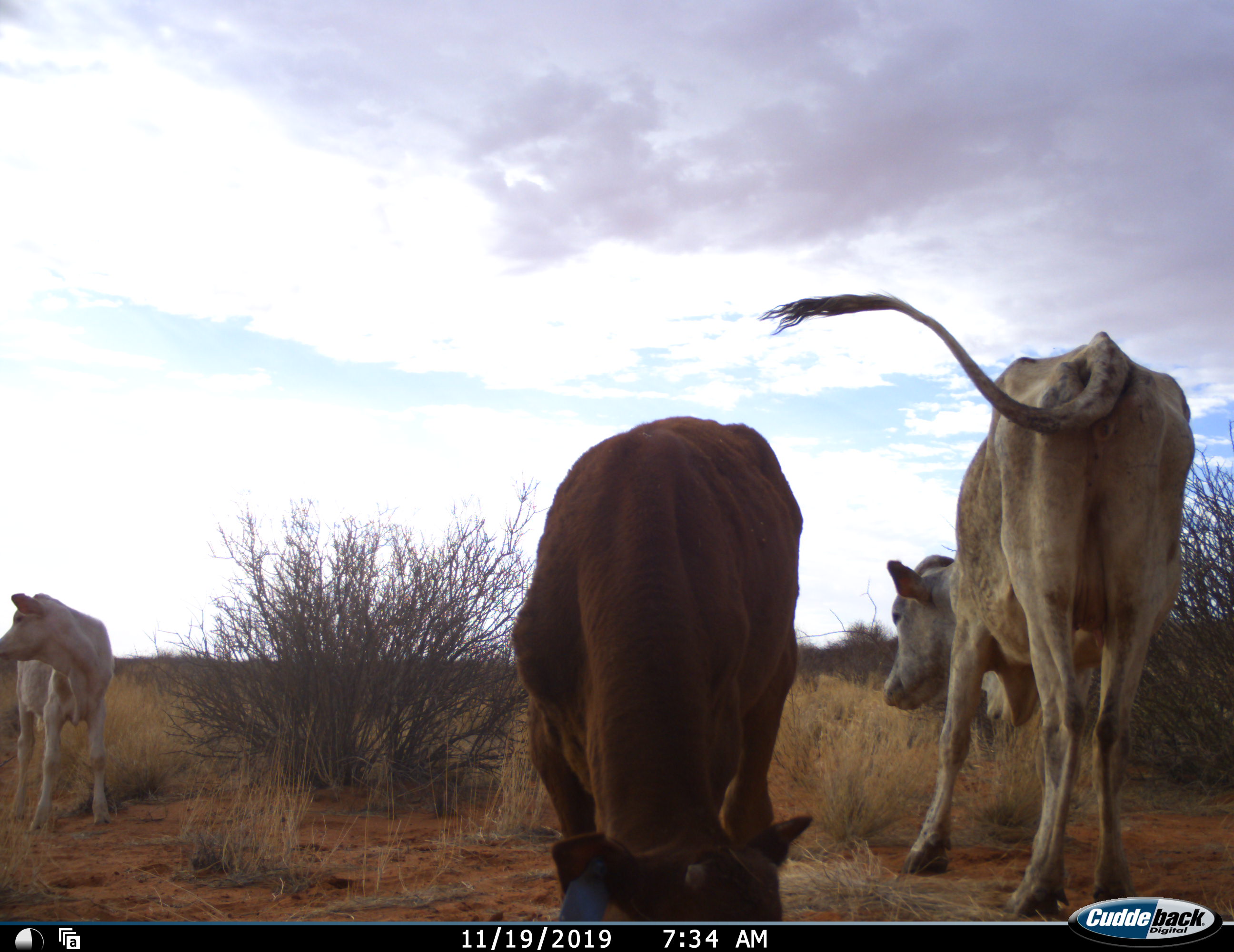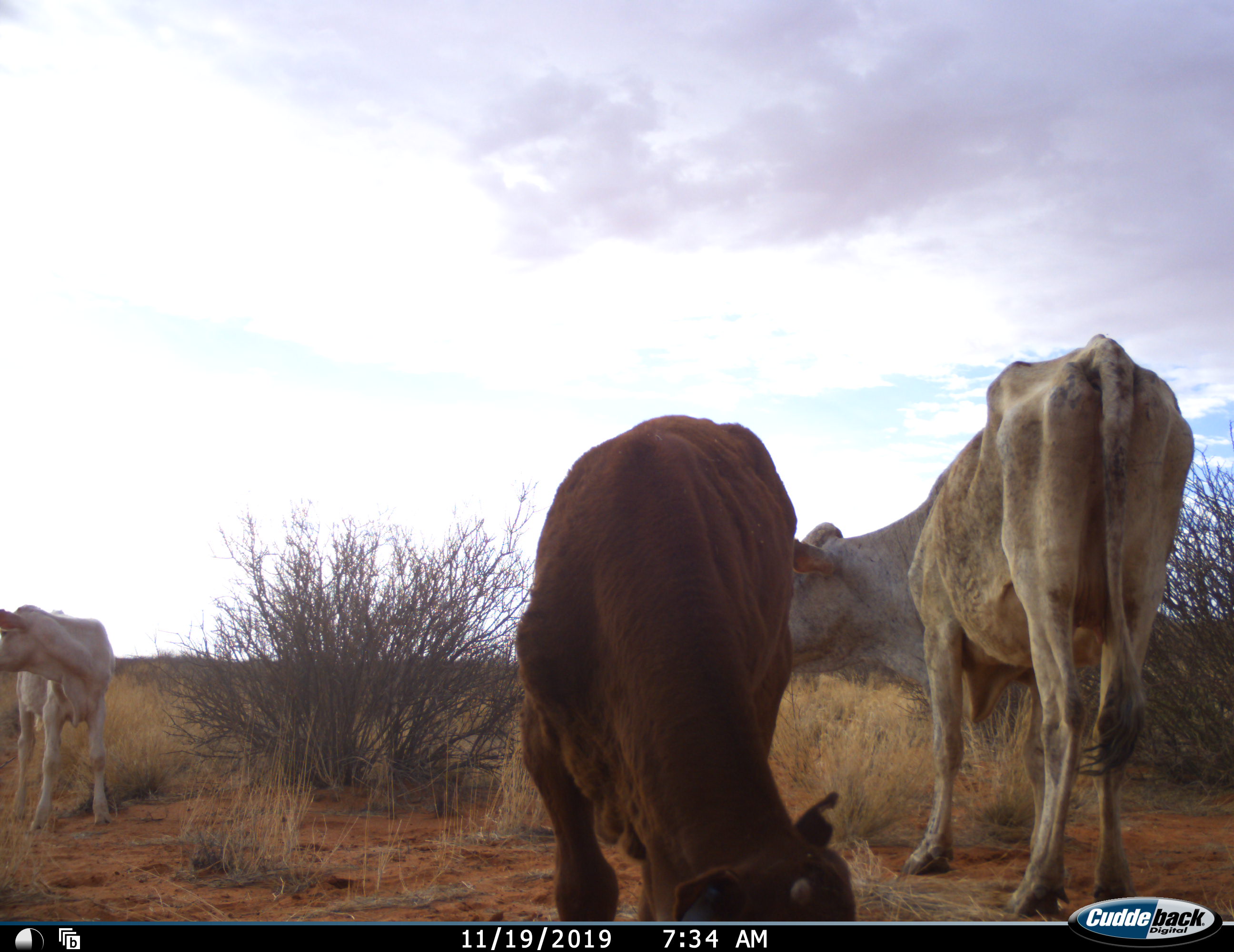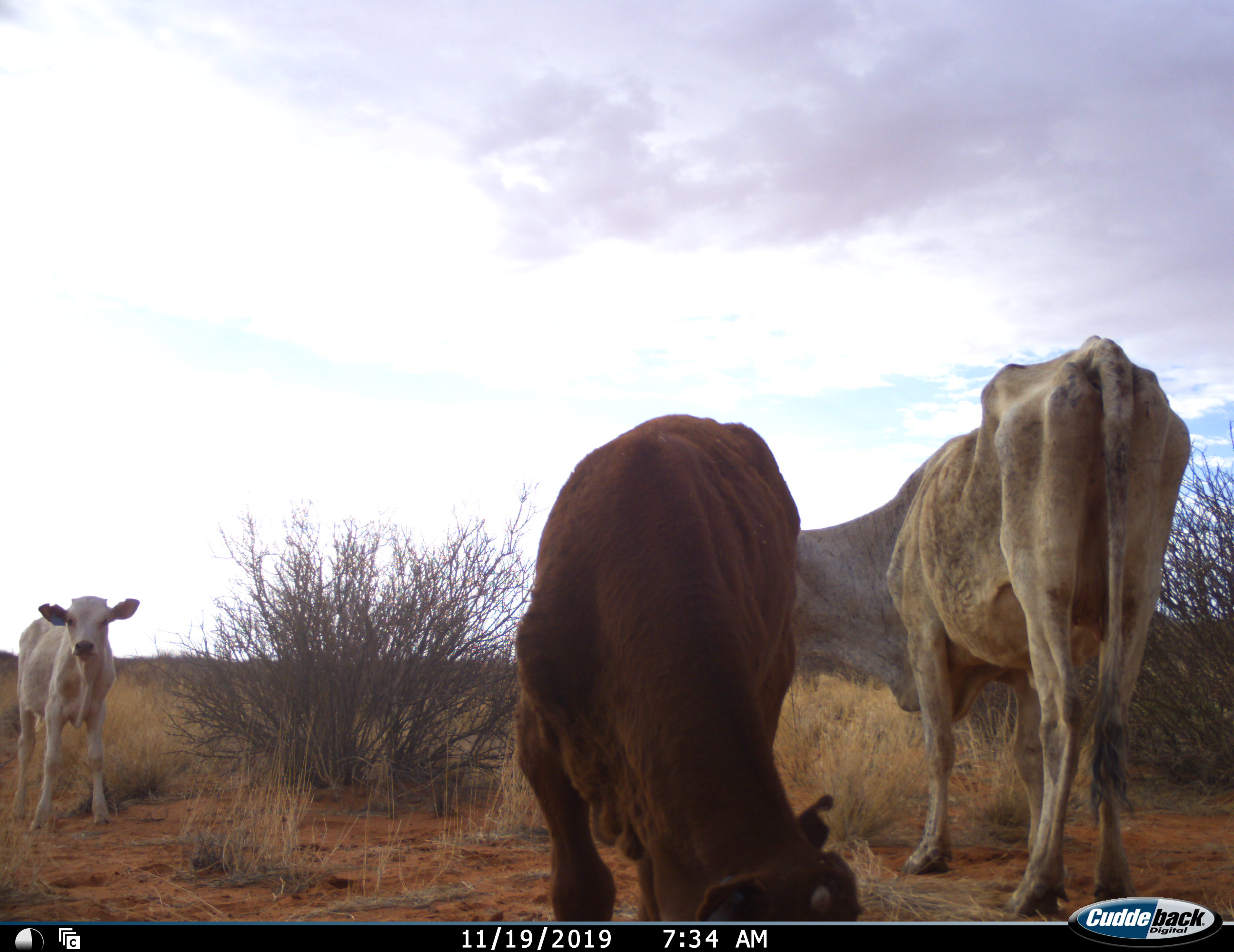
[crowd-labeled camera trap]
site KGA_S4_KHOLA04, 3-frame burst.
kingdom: Animalia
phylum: Chordata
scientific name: Vertebrata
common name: domestic animal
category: domesticanimal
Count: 3.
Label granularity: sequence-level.